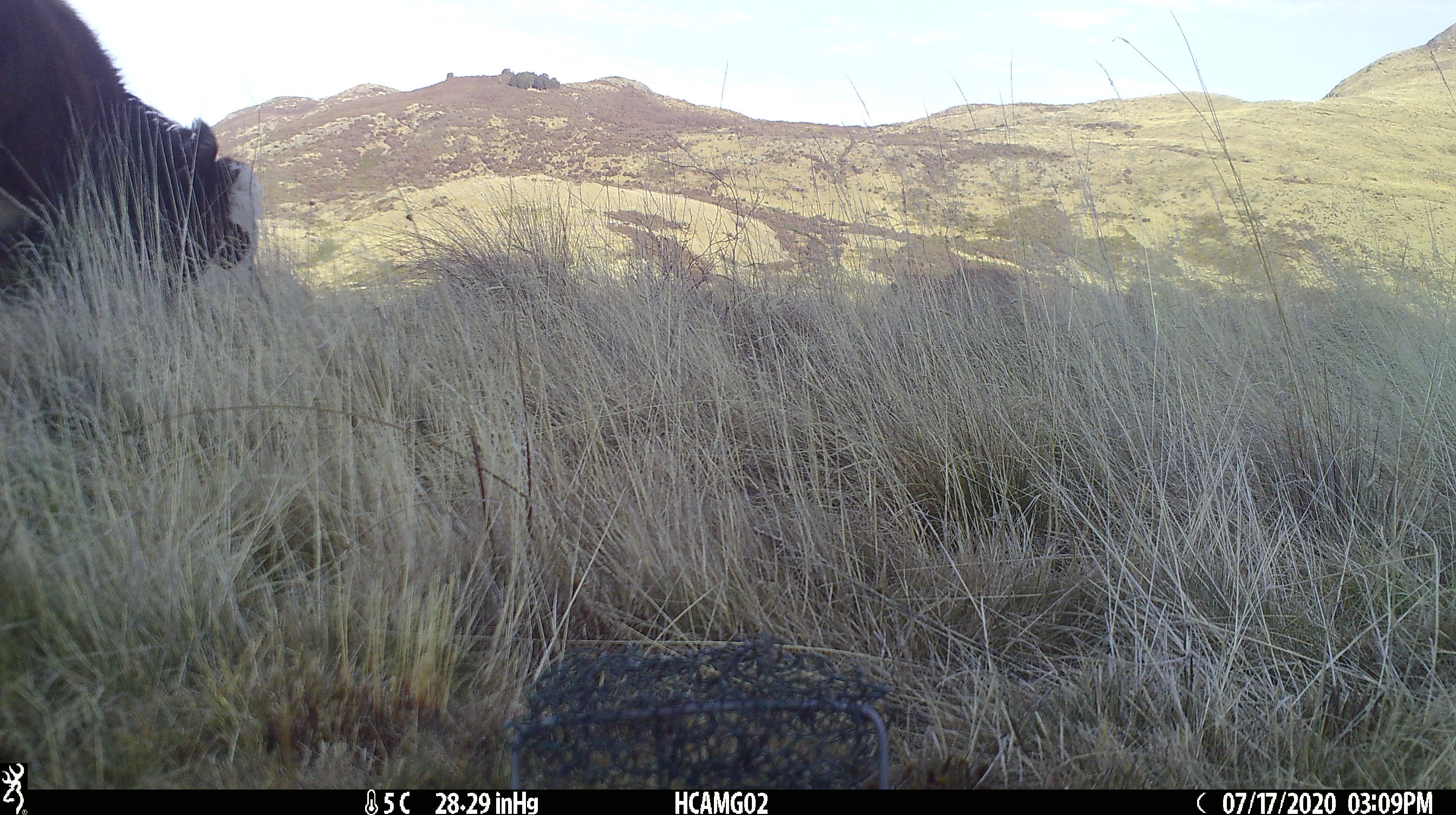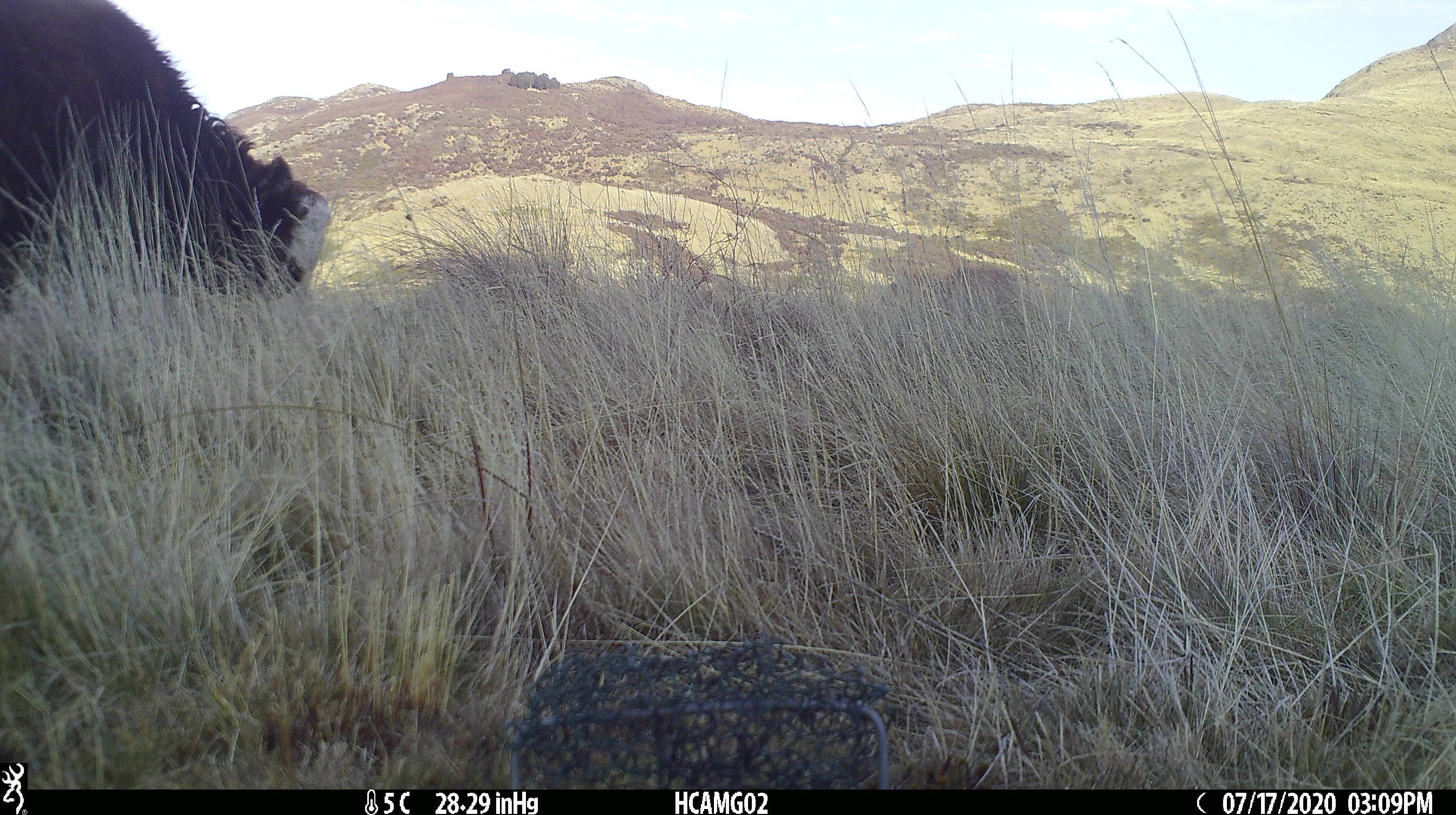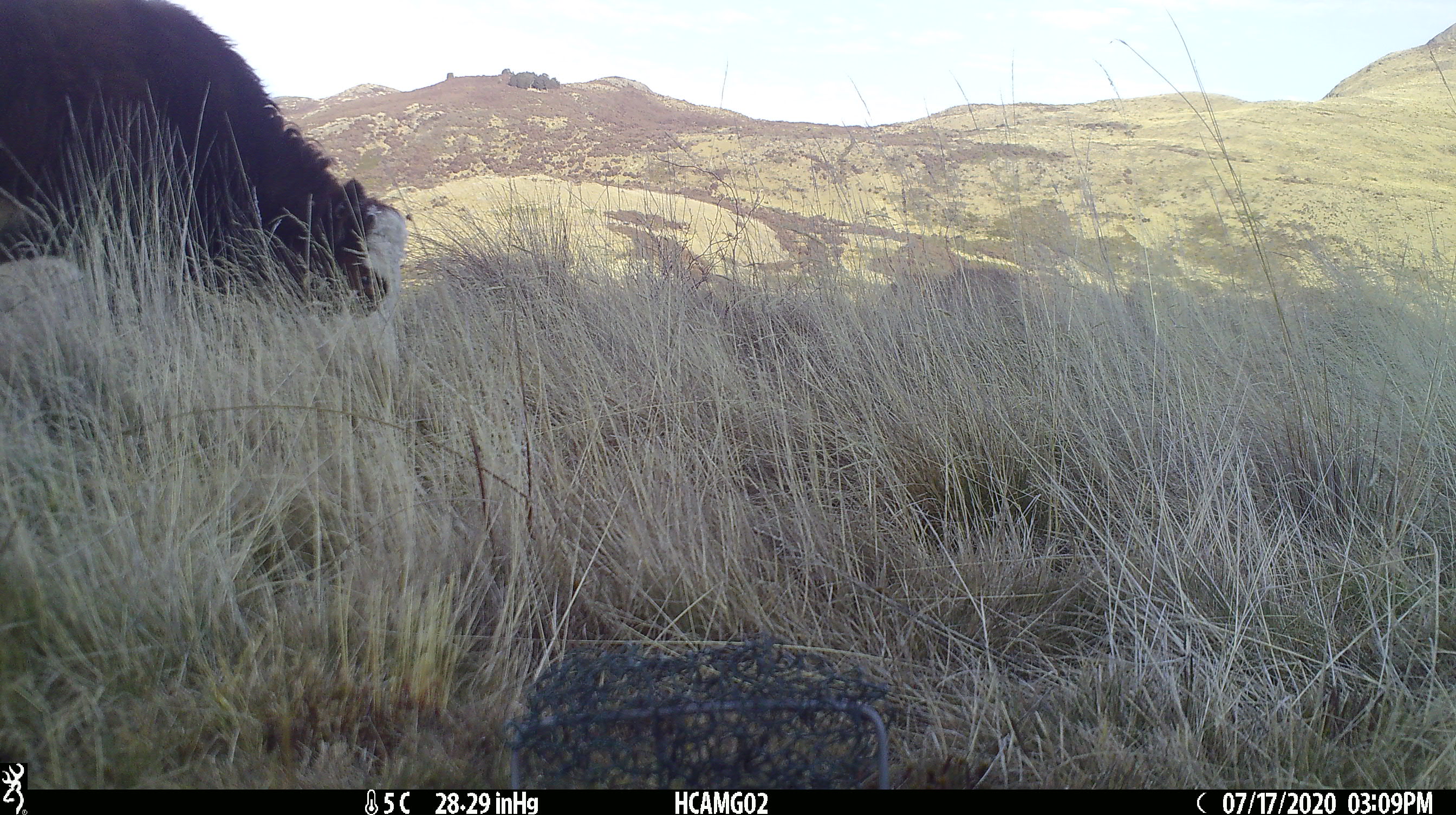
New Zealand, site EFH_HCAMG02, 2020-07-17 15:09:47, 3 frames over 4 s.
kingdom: Animalia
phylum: Chordata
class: Mammalia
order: Artiodactyla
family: Bovidae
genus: Bos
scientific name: Bos taurus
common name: domestic cow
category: cow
Cow (domestic cow) (Bos taurus).